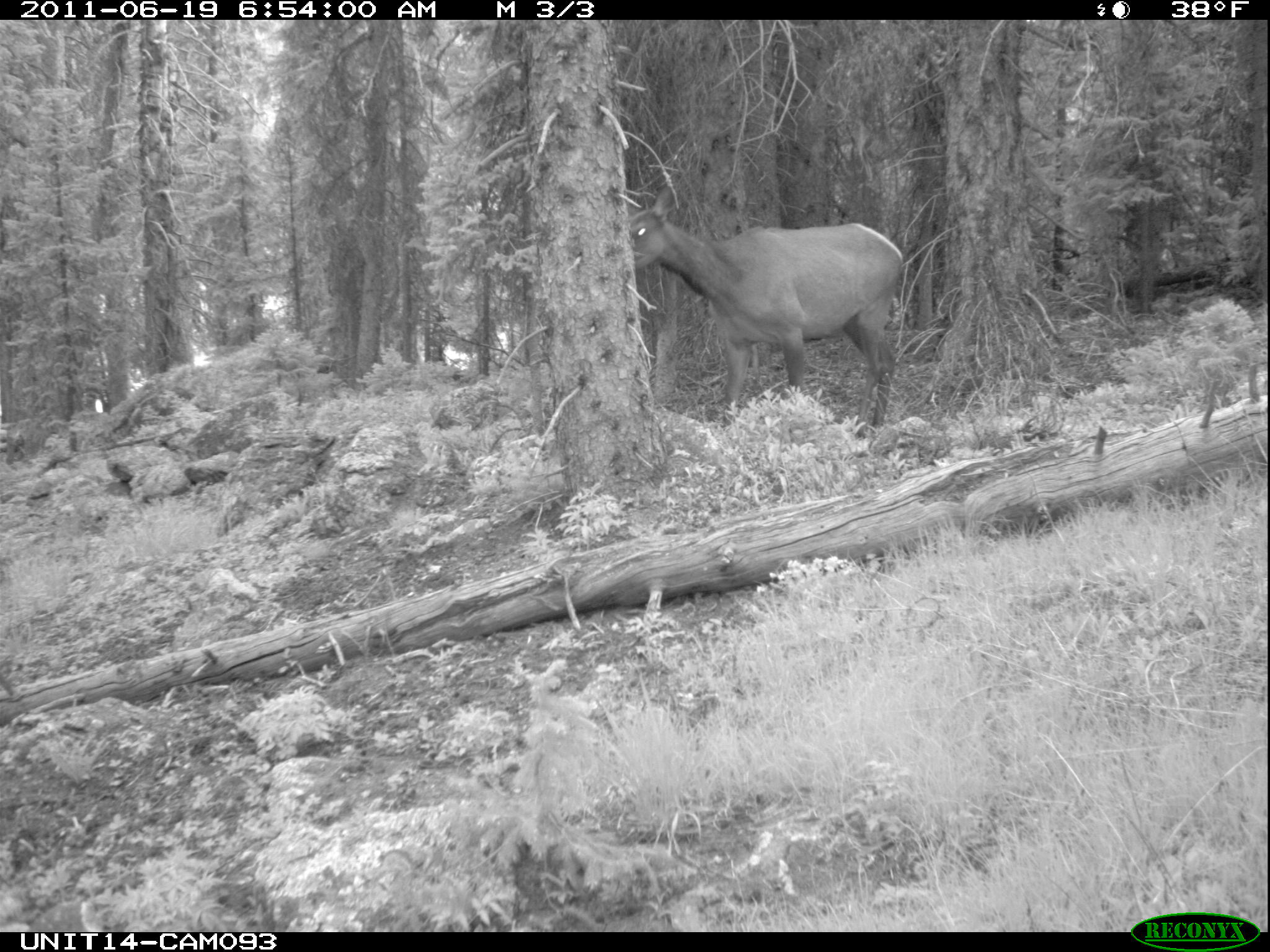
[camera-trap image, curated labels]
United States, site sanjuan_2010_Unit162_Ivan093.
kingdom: Animalia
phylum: Chordata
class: Mammalia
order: Artiodactyla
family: Cervidae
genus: Cervus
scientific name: Cervus elaphus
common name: red deer